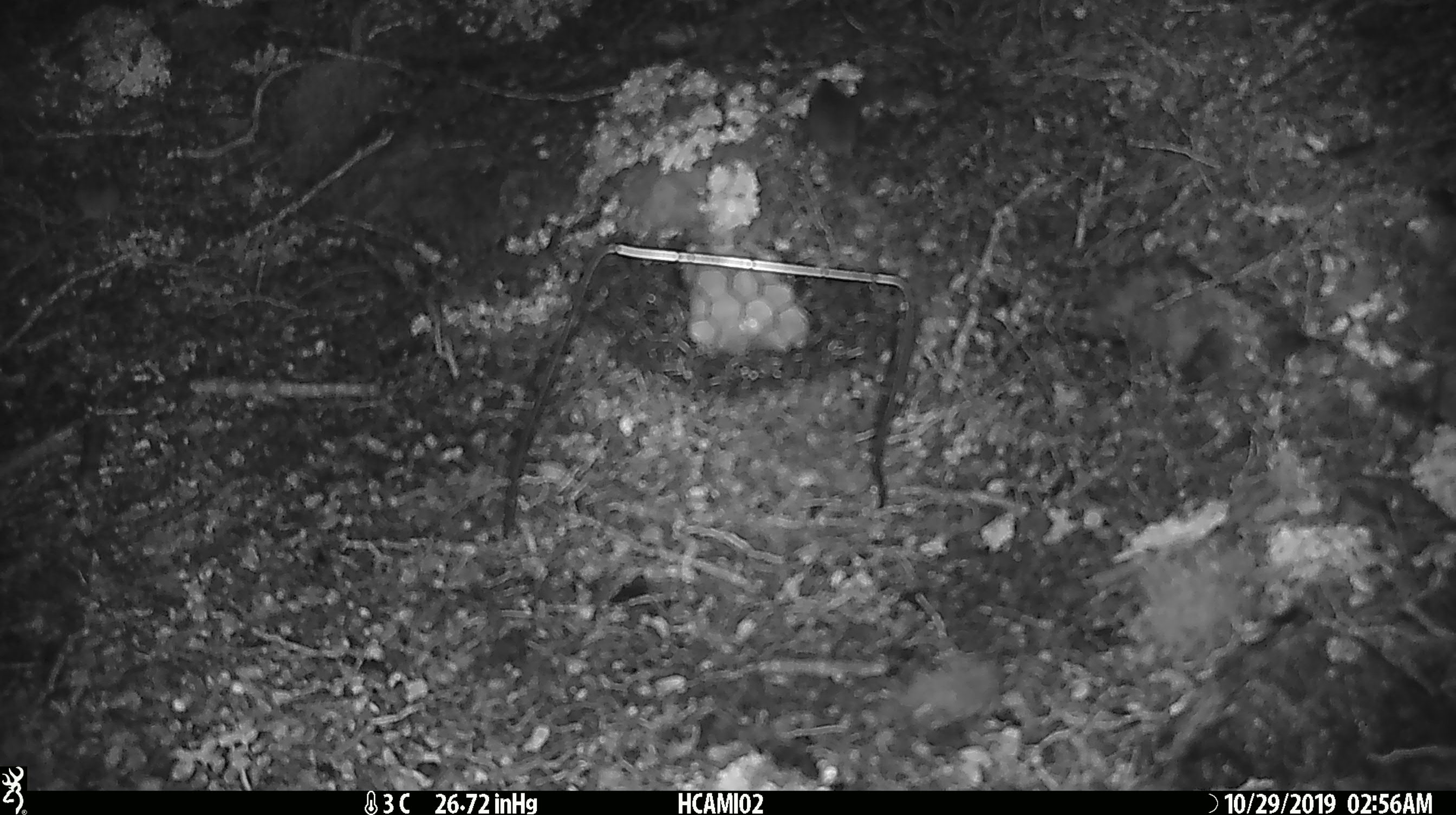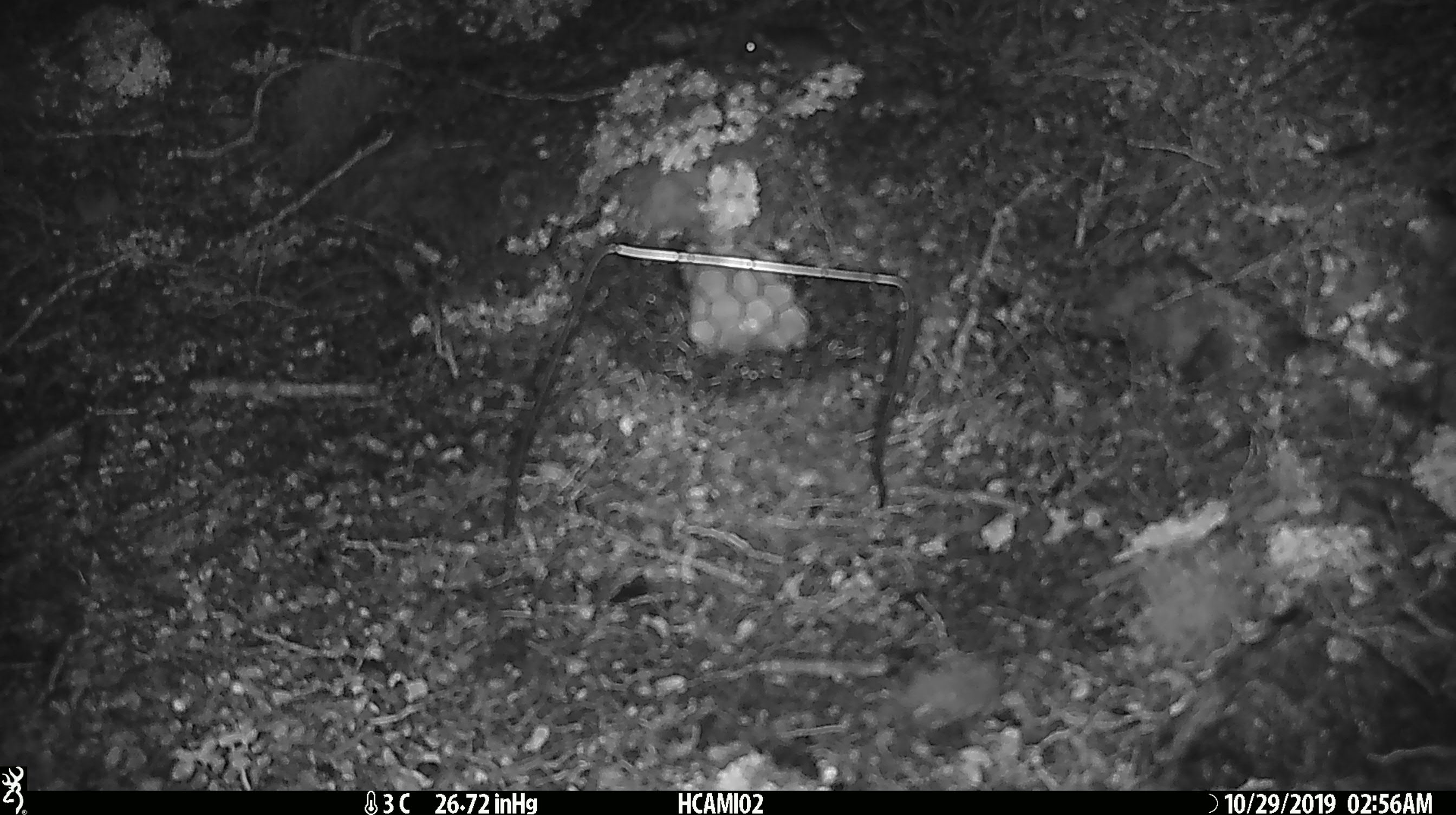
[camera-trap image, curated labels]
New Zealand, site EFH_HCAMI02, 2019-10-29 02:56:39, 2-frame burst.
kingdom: Animalia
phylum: Chordata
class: Mammalia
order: Rodentia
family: Muridae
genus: Mus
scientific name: Mus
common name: mouse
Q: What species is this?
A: Mouse (Mus).